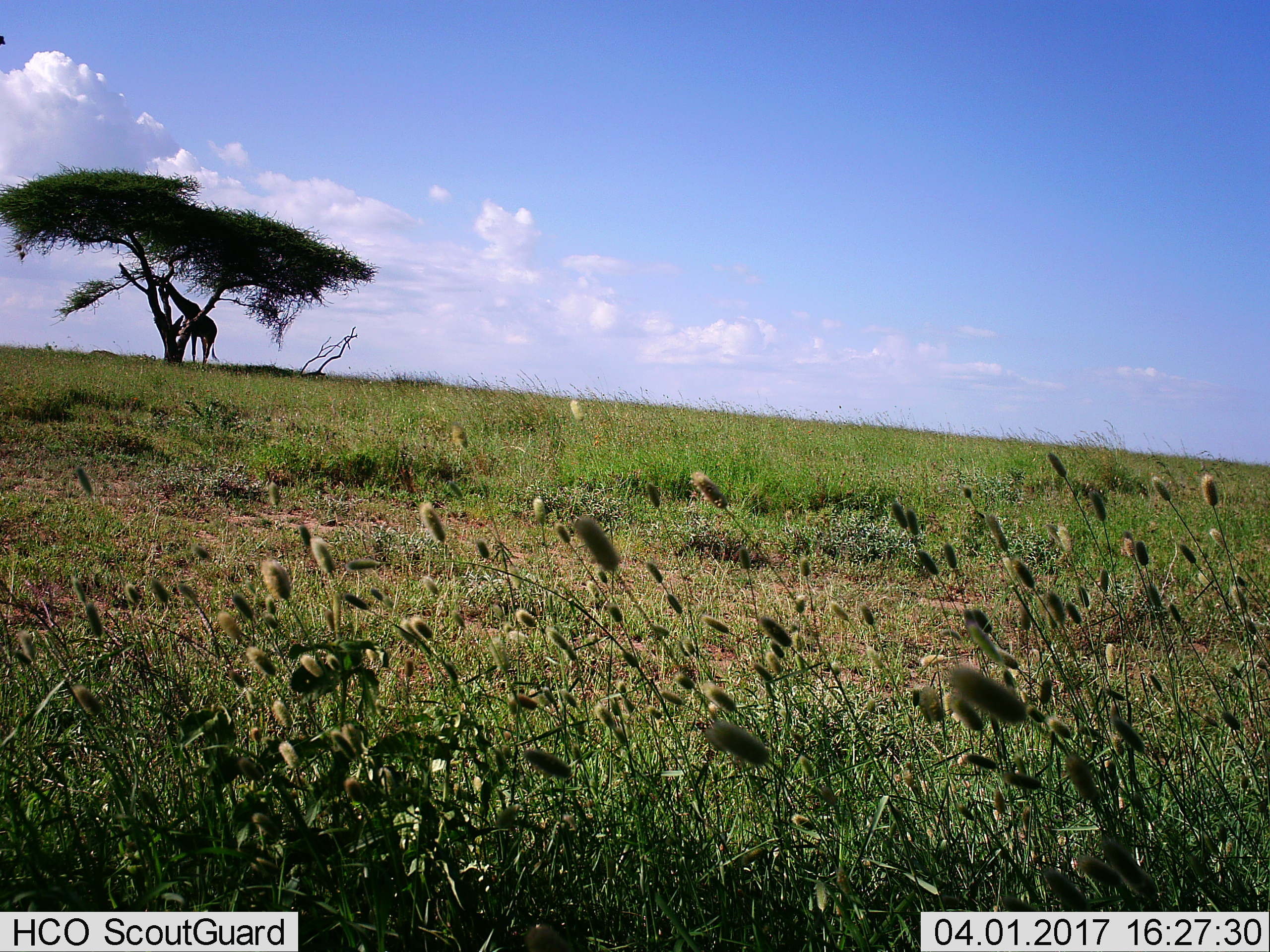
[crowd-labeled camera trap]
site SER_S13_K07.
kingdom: Animalia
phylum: Chordata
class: Mammalia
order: Artiodactyla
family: Giraffidae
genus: Giraffa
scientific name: Giraffa camelopardalis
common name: giraffe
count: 1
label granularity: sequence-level